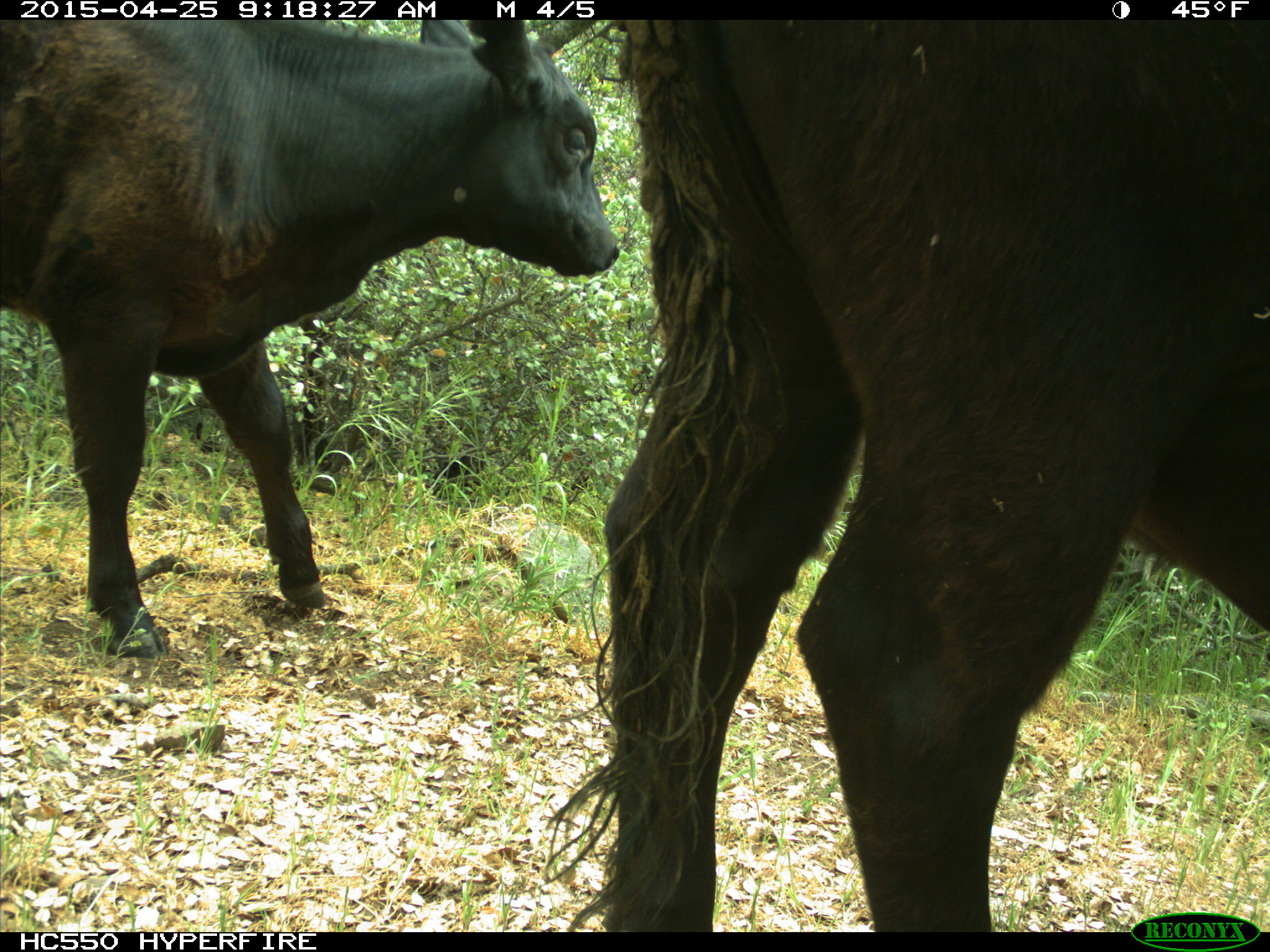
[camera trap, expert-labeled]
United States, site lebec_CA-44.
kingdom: Animalia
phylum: Chordata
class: Mammalia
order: Artiodactyla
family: Suidae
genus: Sus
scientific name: Sus scrofa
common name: wild boar